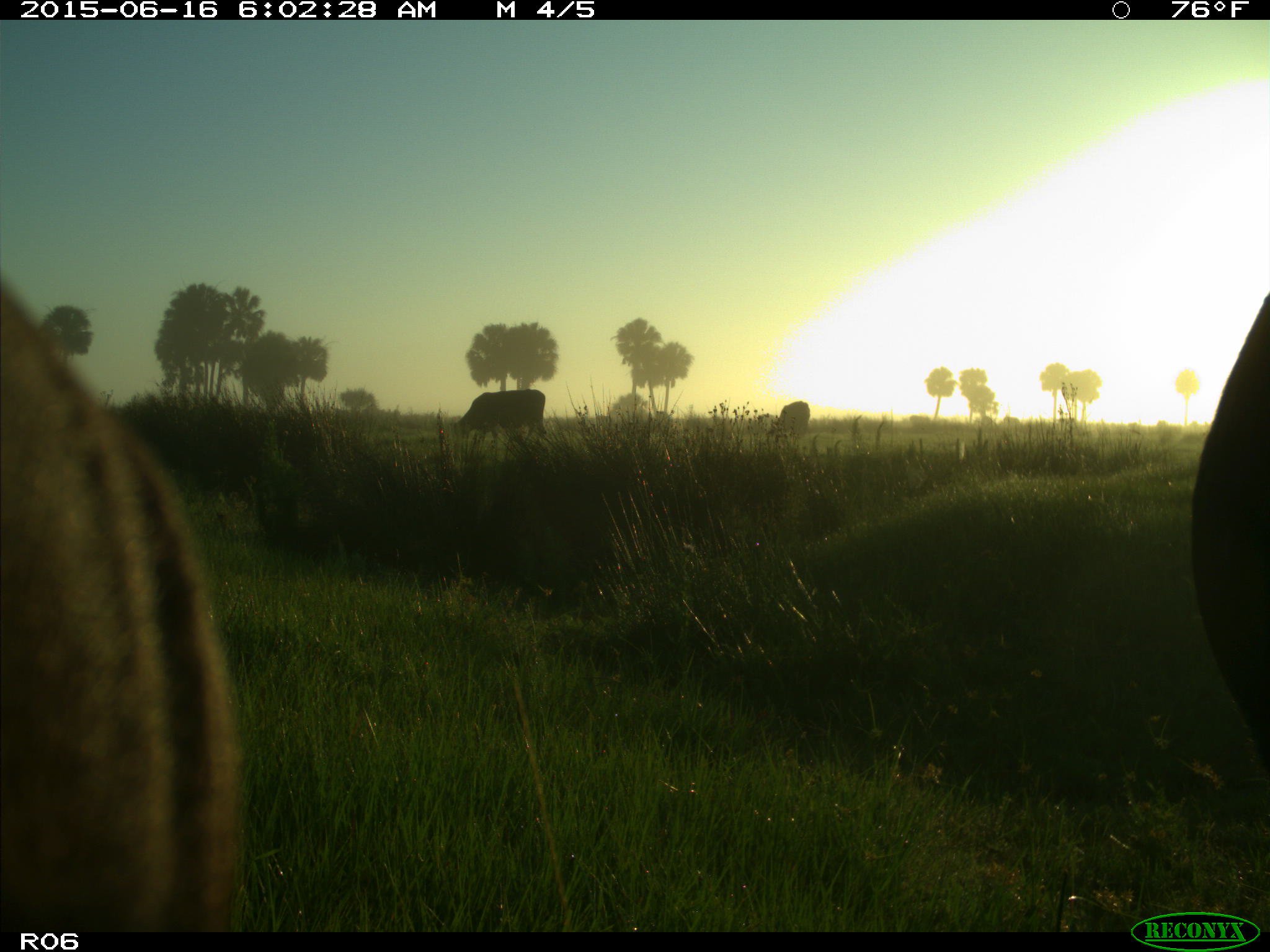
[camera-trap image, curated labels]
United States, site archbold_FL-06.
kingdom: Animalia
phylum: Chordata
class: Mammalia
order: Artiodactyla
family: Bovidae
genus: Bos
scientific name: Bos taurus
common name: domestic cow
Bos taurus (domestic cow).